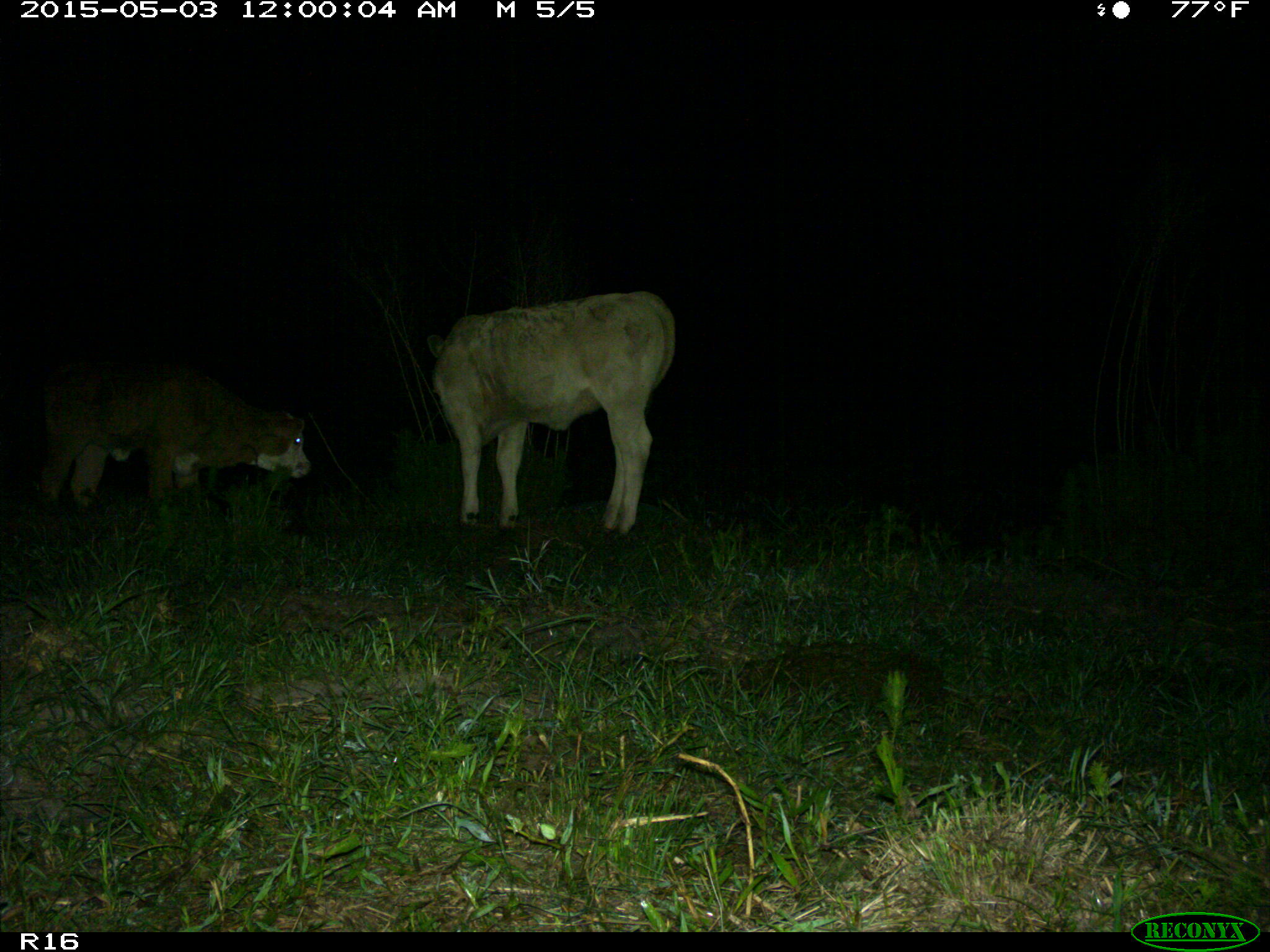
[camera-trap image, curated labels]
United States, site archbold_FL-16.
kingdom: Animalia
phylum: Chordata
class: Mammalia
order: Artiodactyla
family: Bovidae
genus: Bos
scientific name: Bos taurus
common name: domestic cow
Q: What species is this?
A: Bos taurus (domestic cow).